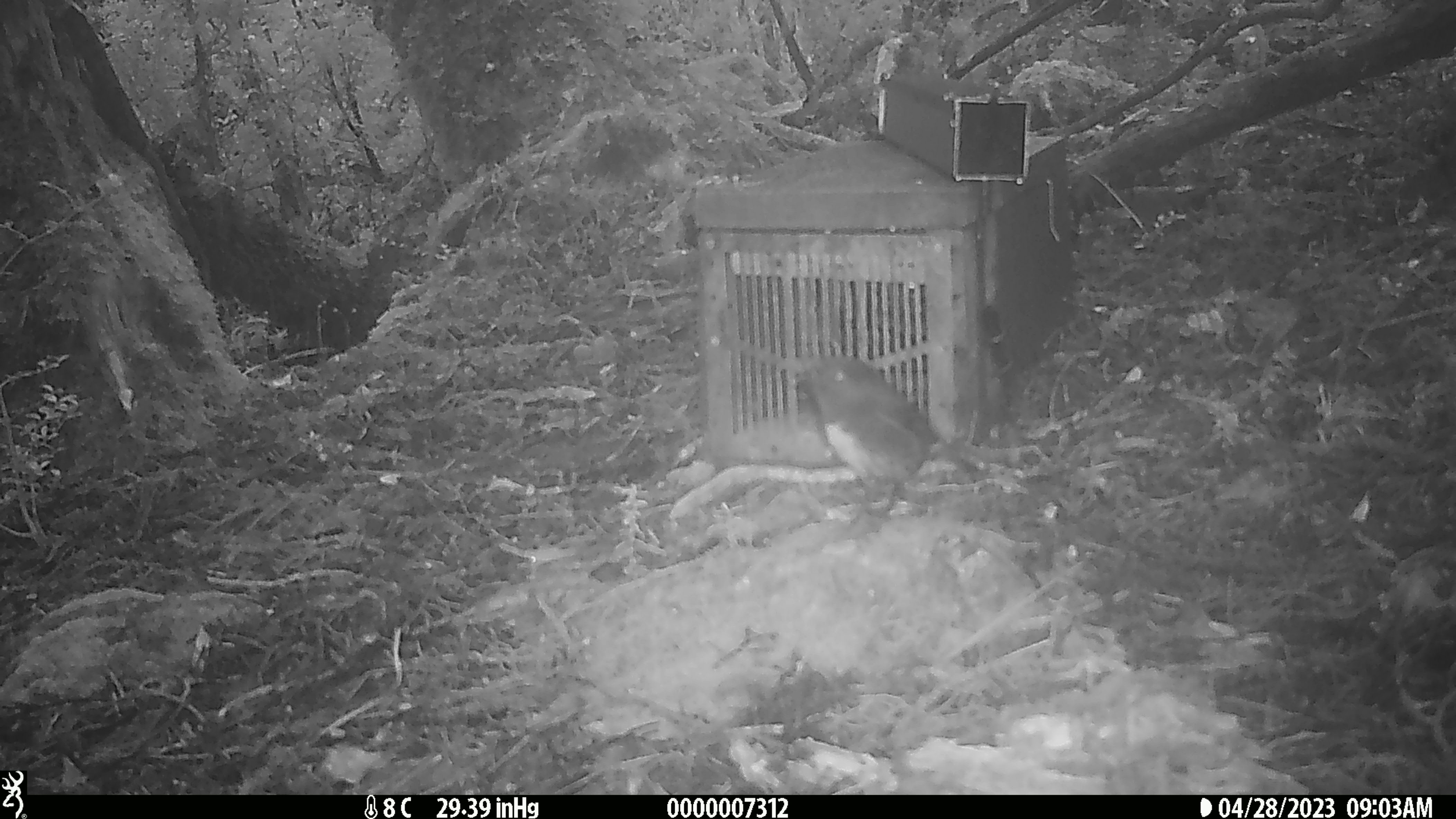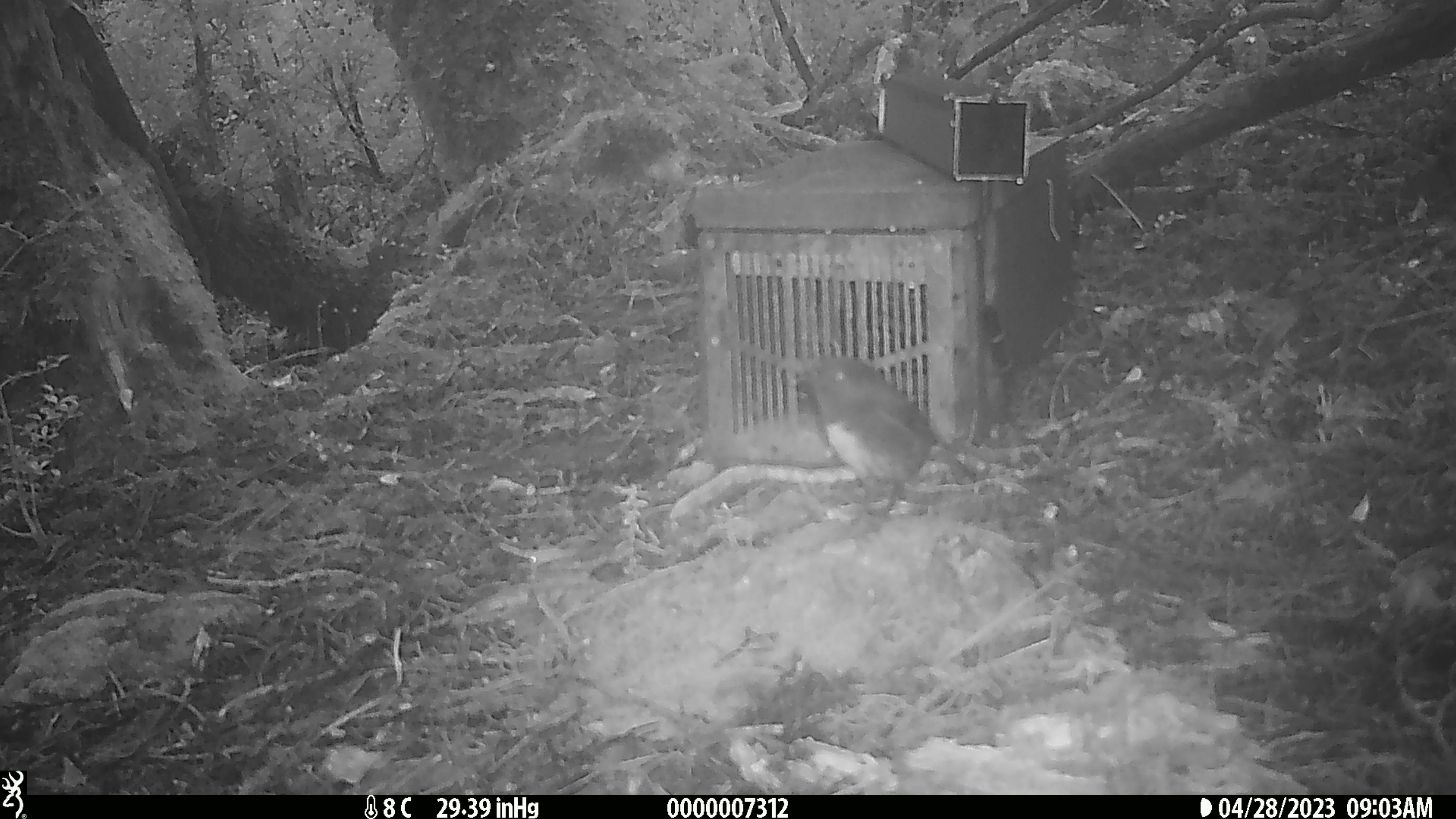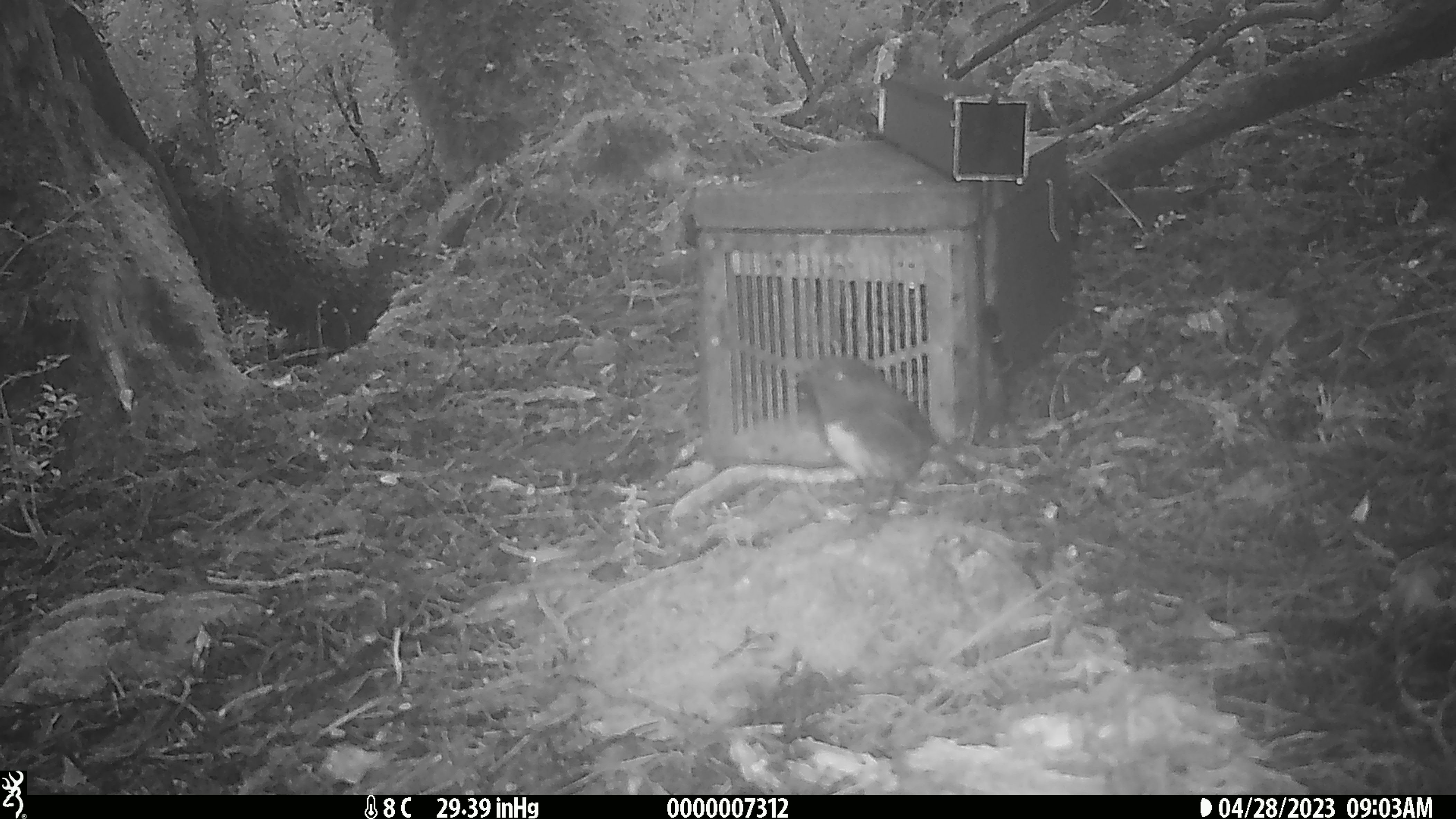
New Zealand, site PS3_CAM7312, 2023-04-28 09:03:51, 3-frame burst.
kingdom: Animalia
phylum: Chordata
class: Aves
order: Passeriformes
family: Petroicidae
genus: Petroica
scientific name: Petroica australis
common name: new zealand robin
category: robin